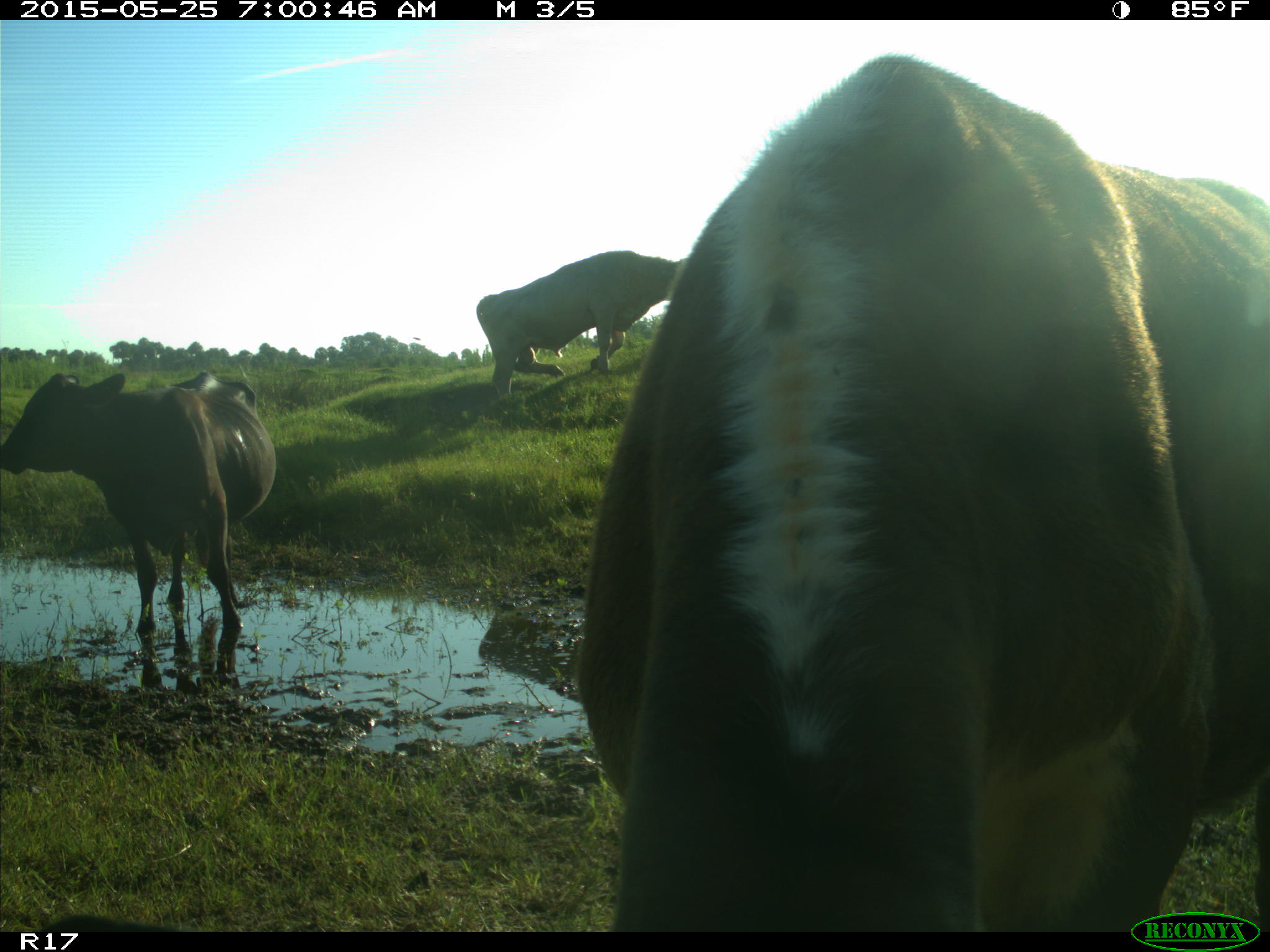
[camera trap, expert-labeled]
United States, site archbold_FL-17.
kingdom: Animalia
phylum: Chordata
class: Mammalia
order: Artiodactyla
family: Bovidae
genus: Bos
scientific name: Bos taurus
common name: domestic cow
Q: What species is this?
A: Bos taurus (domestic cow).